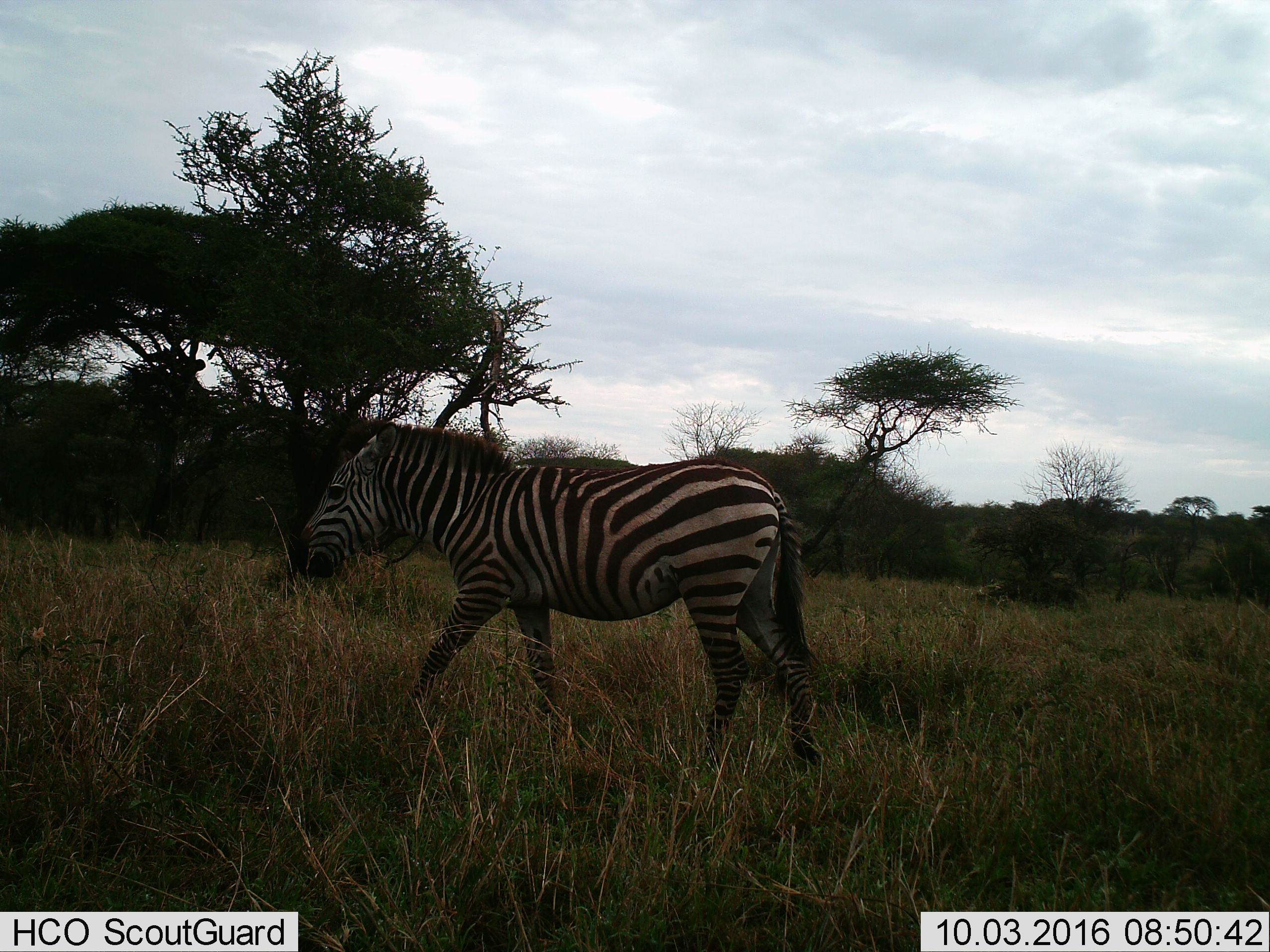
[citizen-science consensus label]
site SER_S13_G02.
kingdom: Animalia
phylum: Chordata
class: Mammalia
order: Perissodactyla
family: Equidae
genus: Equus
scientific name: Equus quagga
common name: plains zebra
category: zebraplains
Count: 1.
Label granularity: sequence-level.